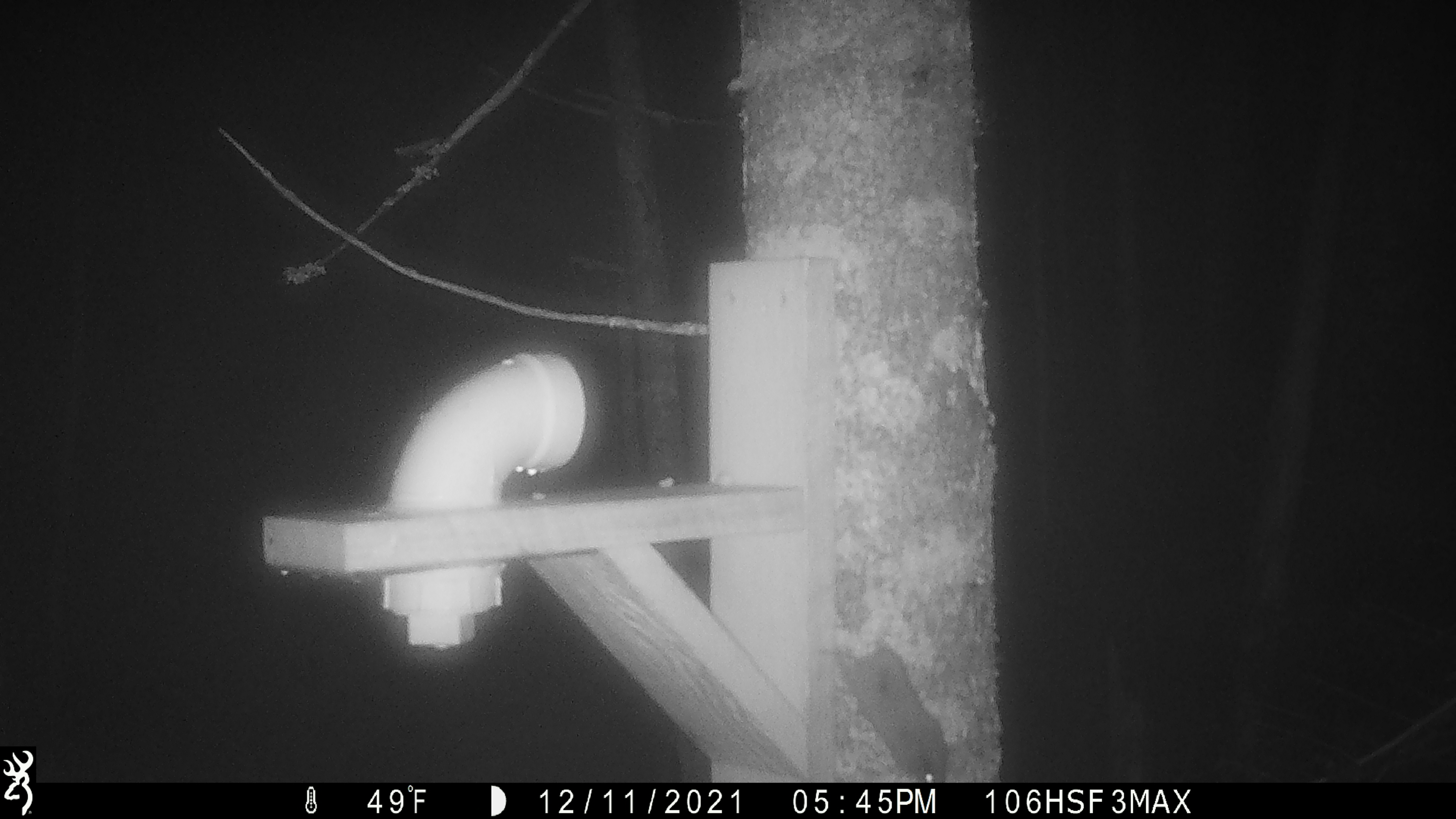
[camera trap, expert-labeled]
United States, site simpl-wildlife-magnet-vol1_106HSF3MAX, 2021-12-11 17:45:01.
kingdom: Animalia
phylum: Chordata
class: Mammalia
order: Rodentia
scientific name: Rodentia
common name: mouse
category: mouse sp.